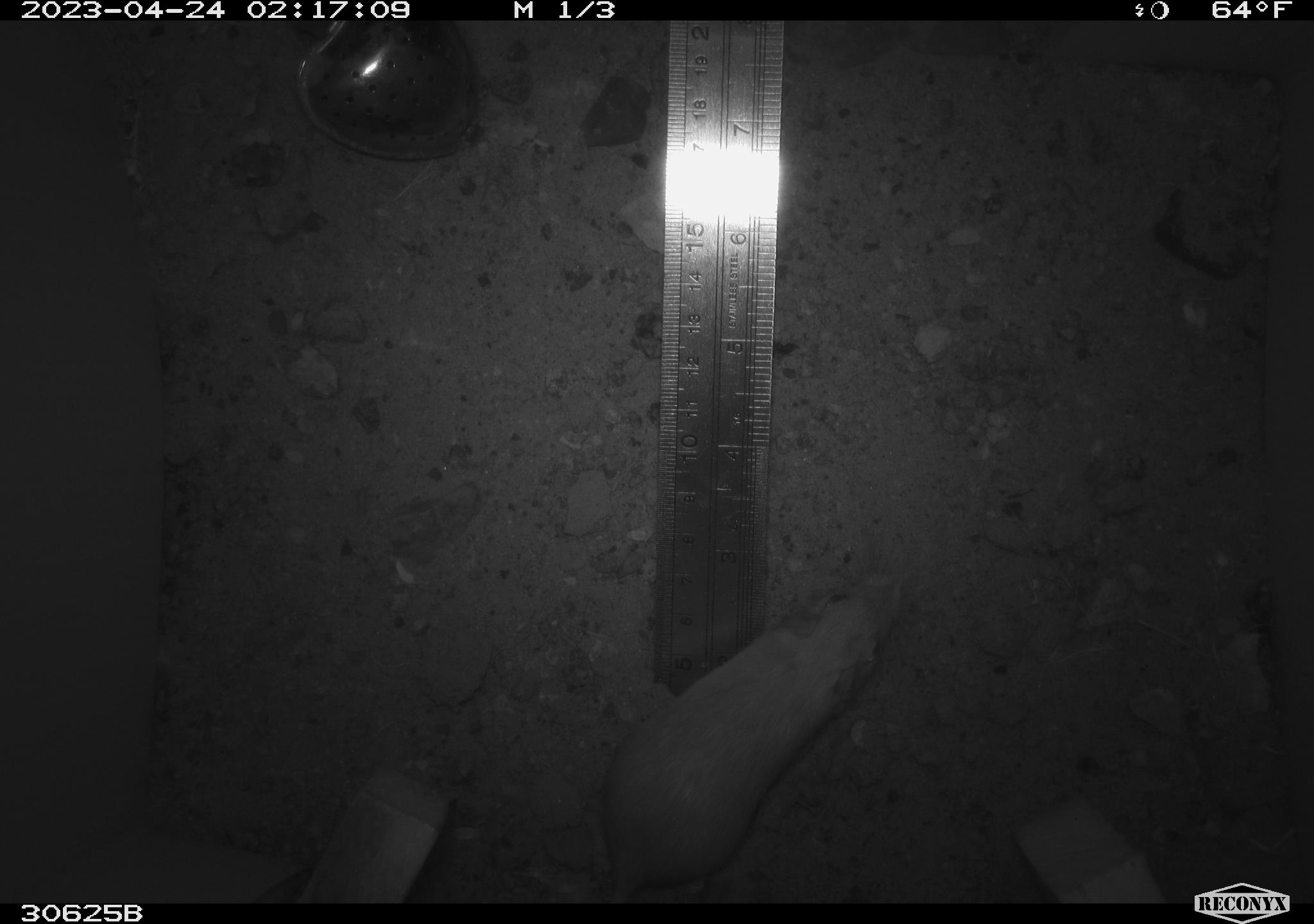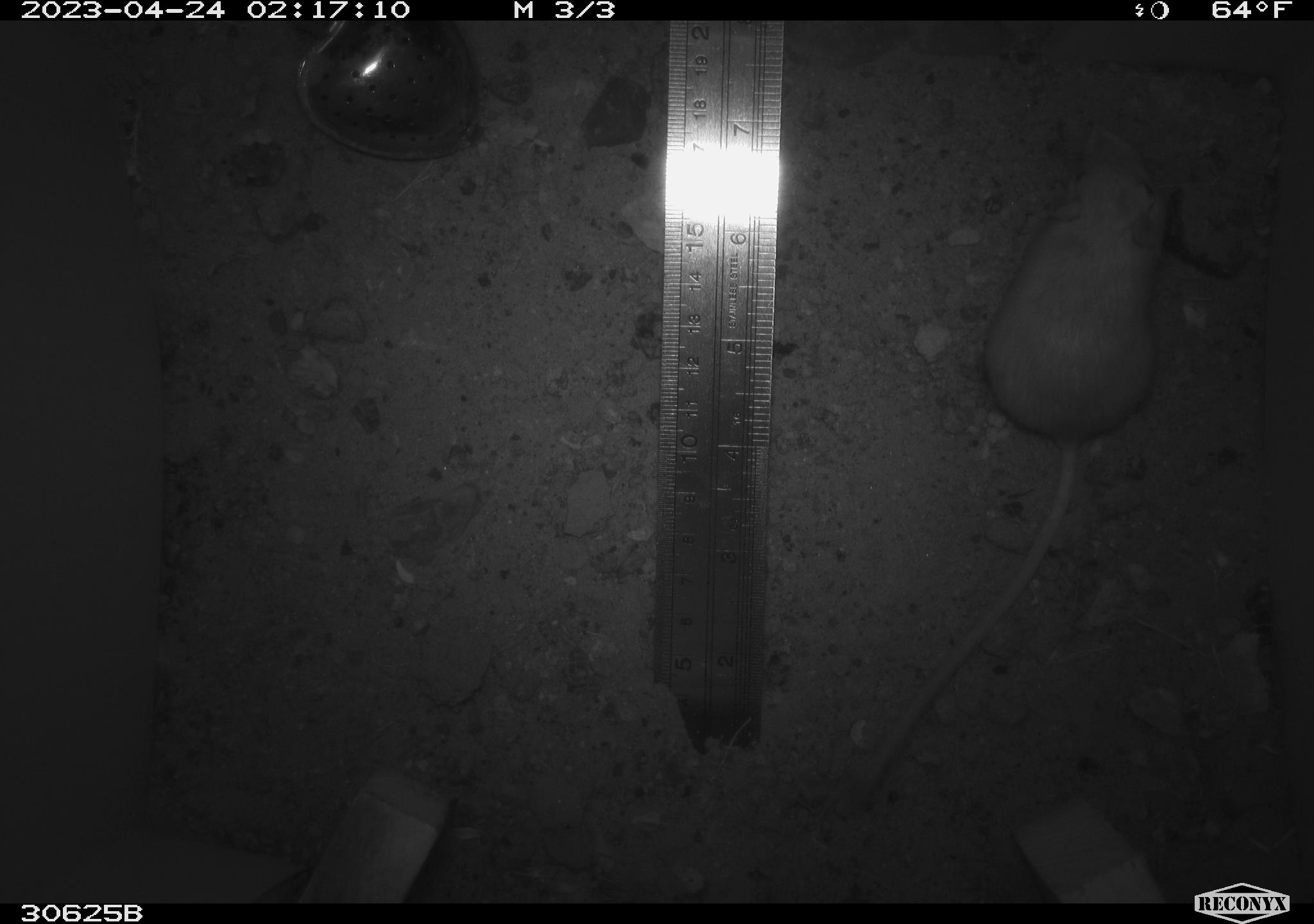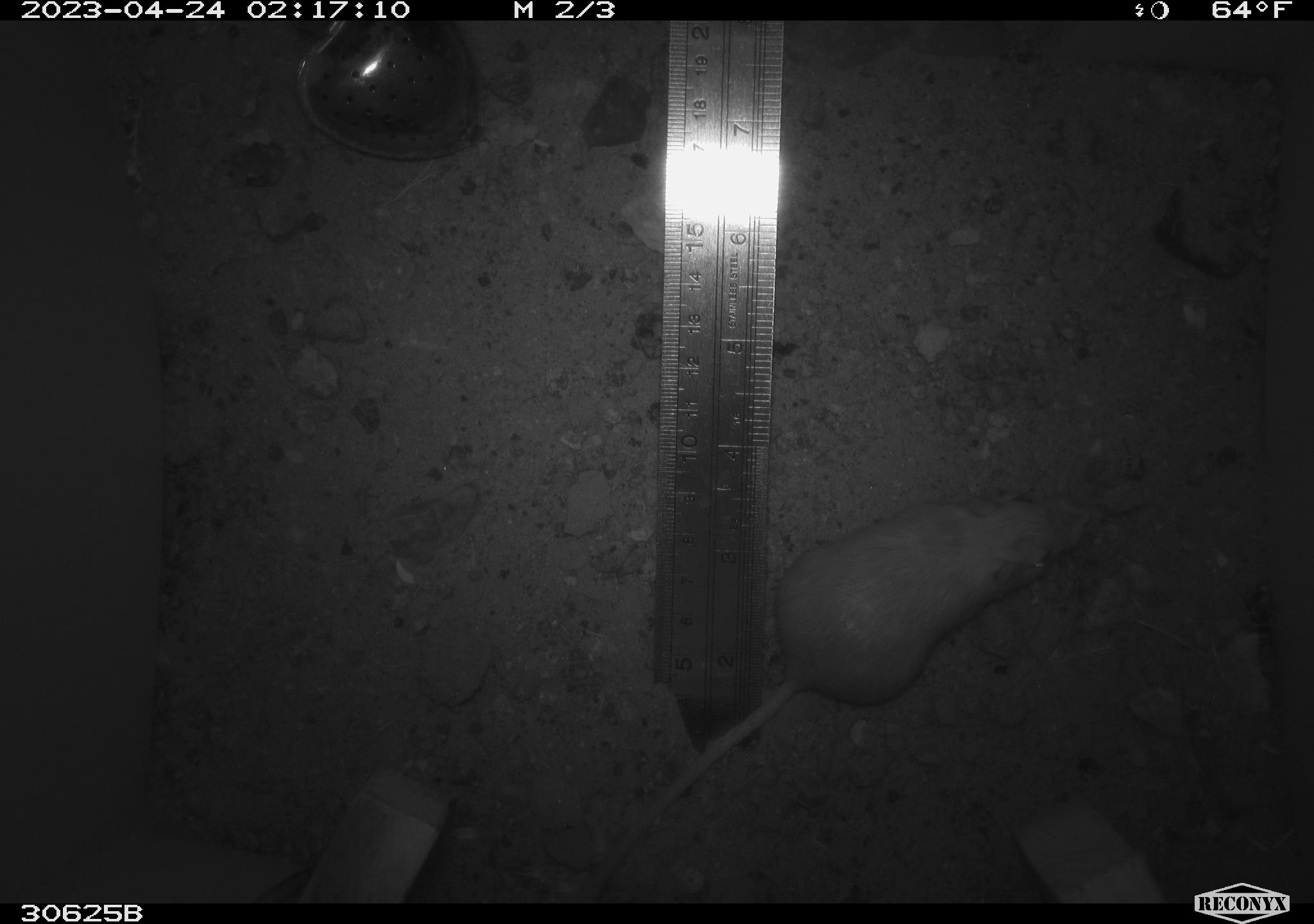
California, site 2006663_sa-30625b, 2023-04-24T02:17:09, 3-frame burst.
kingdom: Animalia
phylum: Chordata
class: Mammalia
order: Rodentia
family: Heteromyidae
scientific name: Heteromyidae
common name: kangaroo rats and pocket mice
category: heteromyidae family